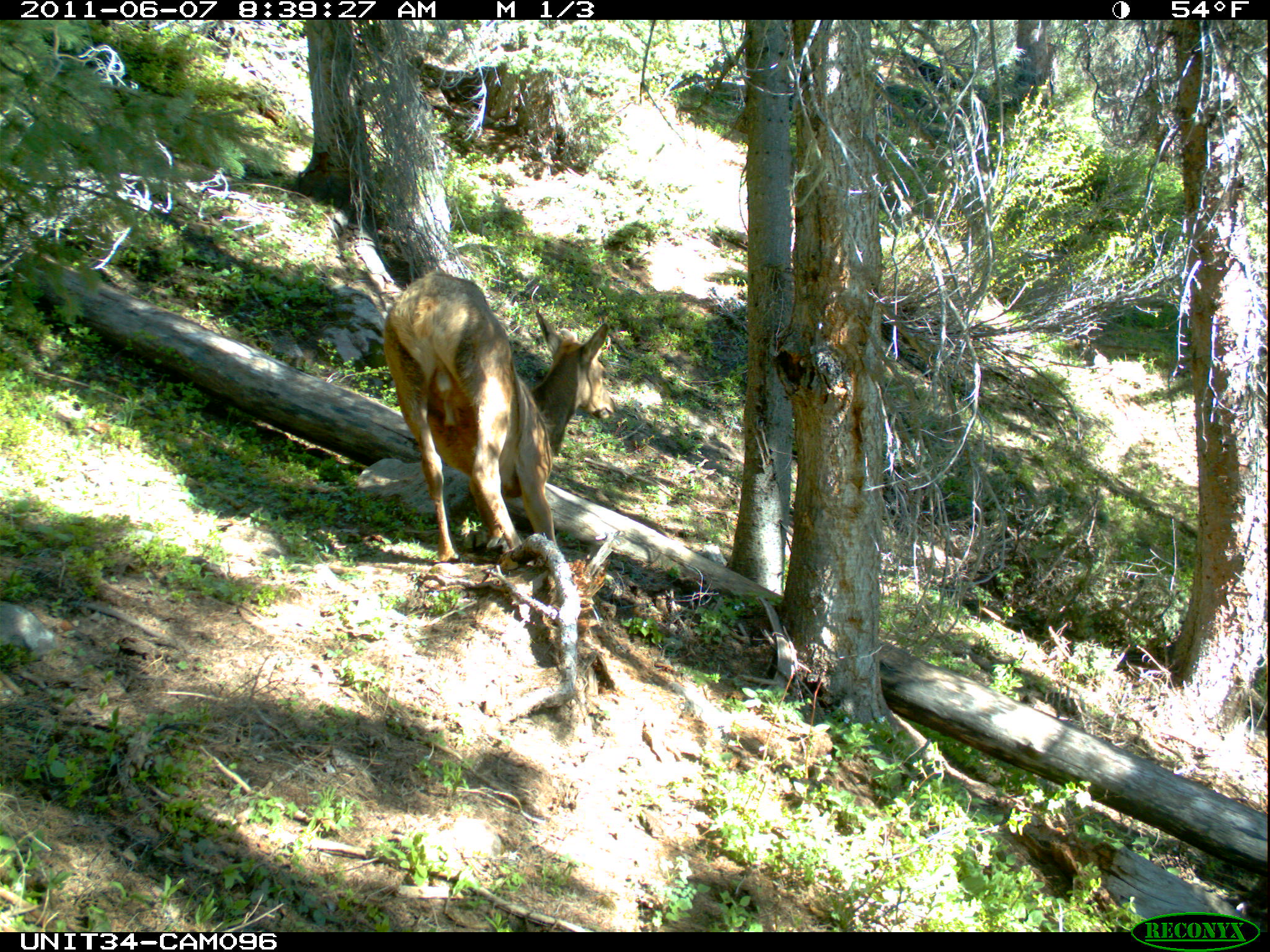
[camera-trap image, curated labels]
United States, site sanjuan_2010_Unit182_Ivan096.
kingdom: Animalia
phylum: Chordata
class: Mammalia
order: Artiodactyla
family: Cervidae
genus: Cervus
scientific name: Cervus elaphus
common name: red deer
Cervus elaphus (red deer).